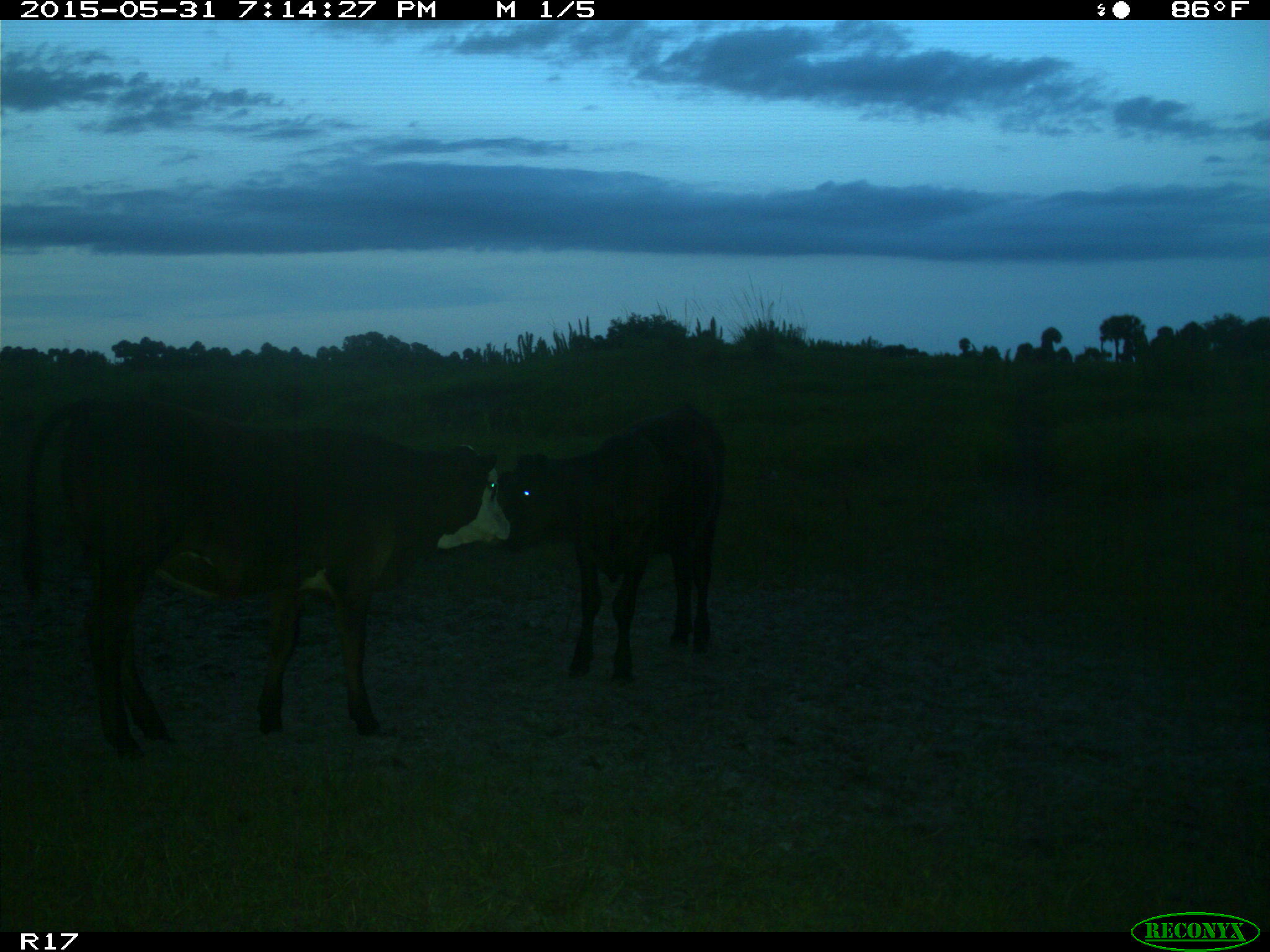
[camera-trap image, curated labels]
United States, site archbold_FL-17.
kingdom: Animalia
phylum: Chordata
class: Mammalia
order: Artiodactyla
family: Bovidae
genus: Bos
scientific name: Bos taurus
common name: domestic cow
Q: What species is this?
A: Bos taurus (domestic cow).